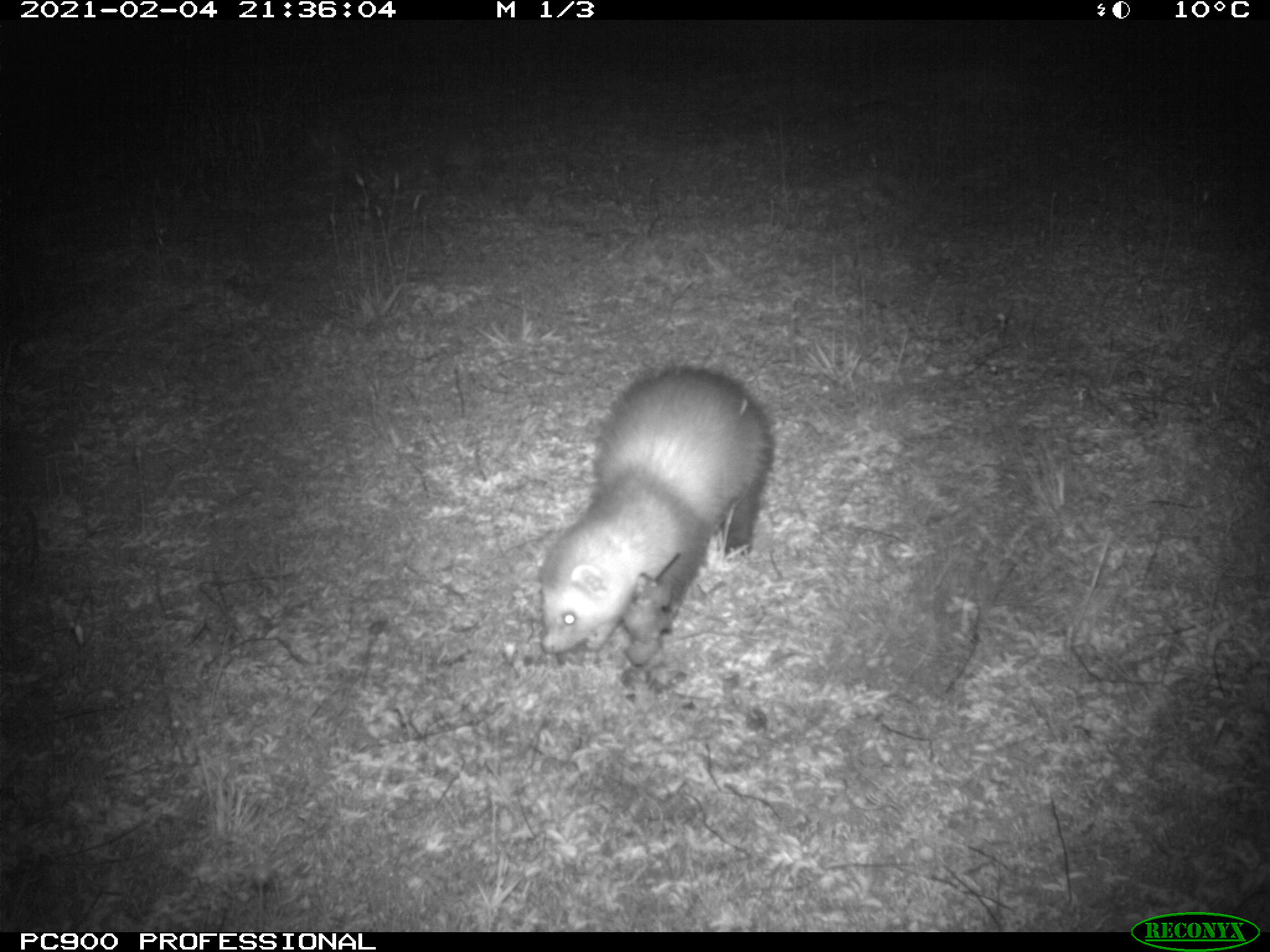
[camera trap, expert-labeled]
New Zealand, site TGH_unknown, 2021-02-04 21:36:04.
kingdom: Animalia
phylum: Chordata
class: Mammalia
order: Carnivora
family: Mustelidae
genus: Mustela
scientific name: Mustela furo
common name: ferret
Ferret (Mustela furo).